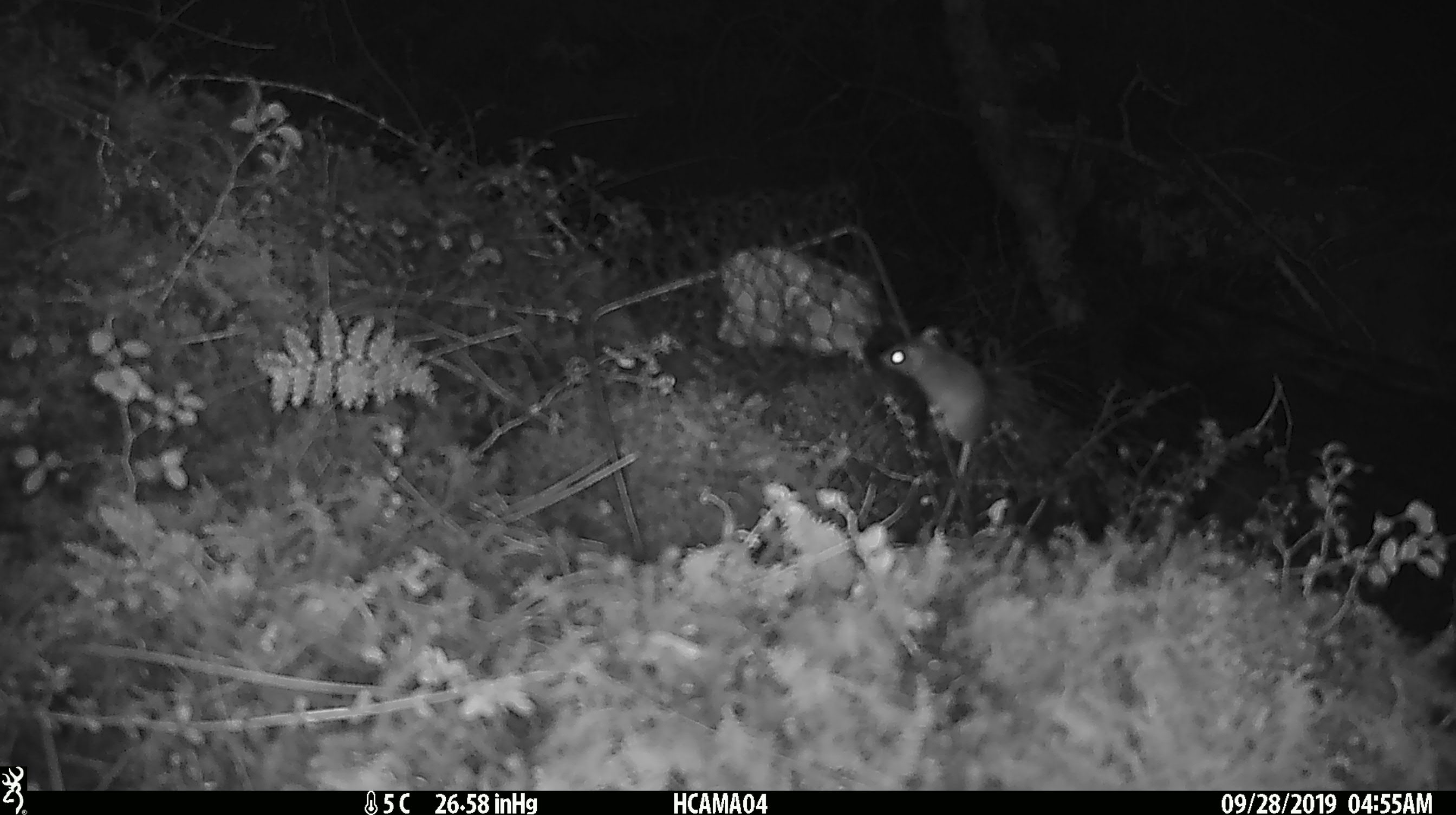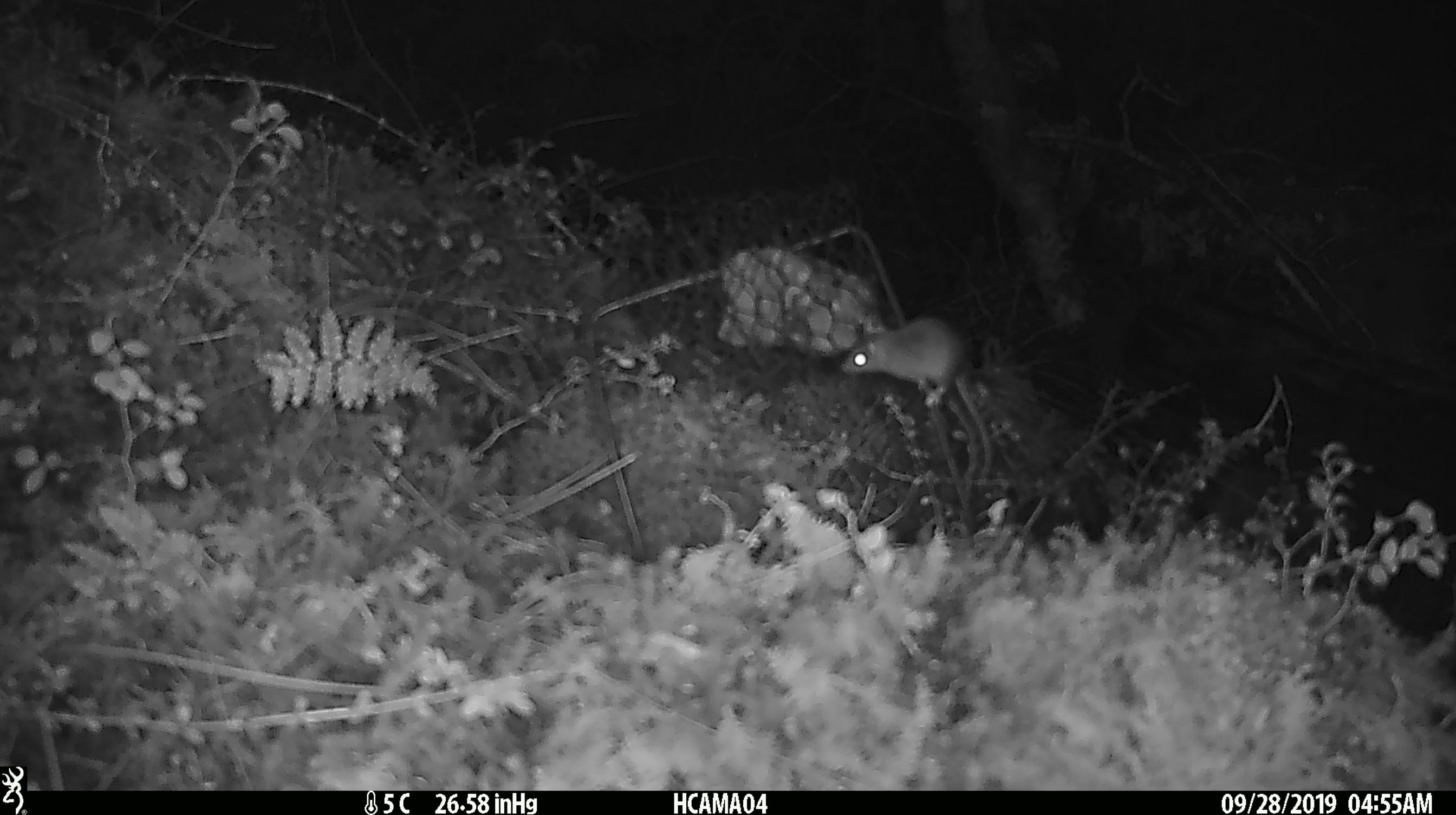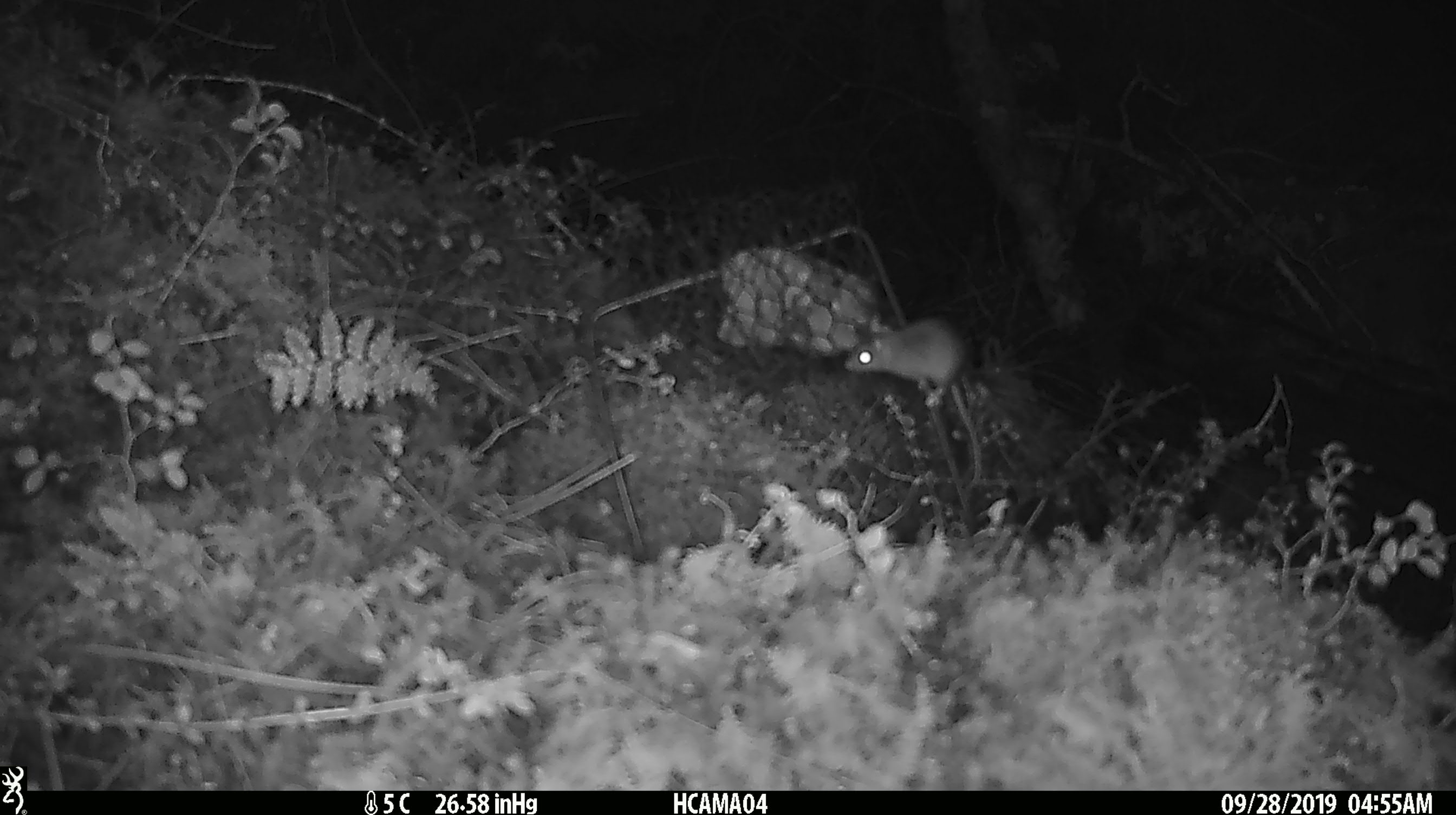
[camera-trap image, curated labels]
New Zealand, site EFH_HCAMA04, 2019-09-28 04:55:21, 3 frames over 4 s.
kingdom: Animalia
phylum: Chordata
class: Mammalia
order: Rodentia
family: Muridae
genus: Mus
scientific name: Mus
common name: mouse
Mouse (Mus).